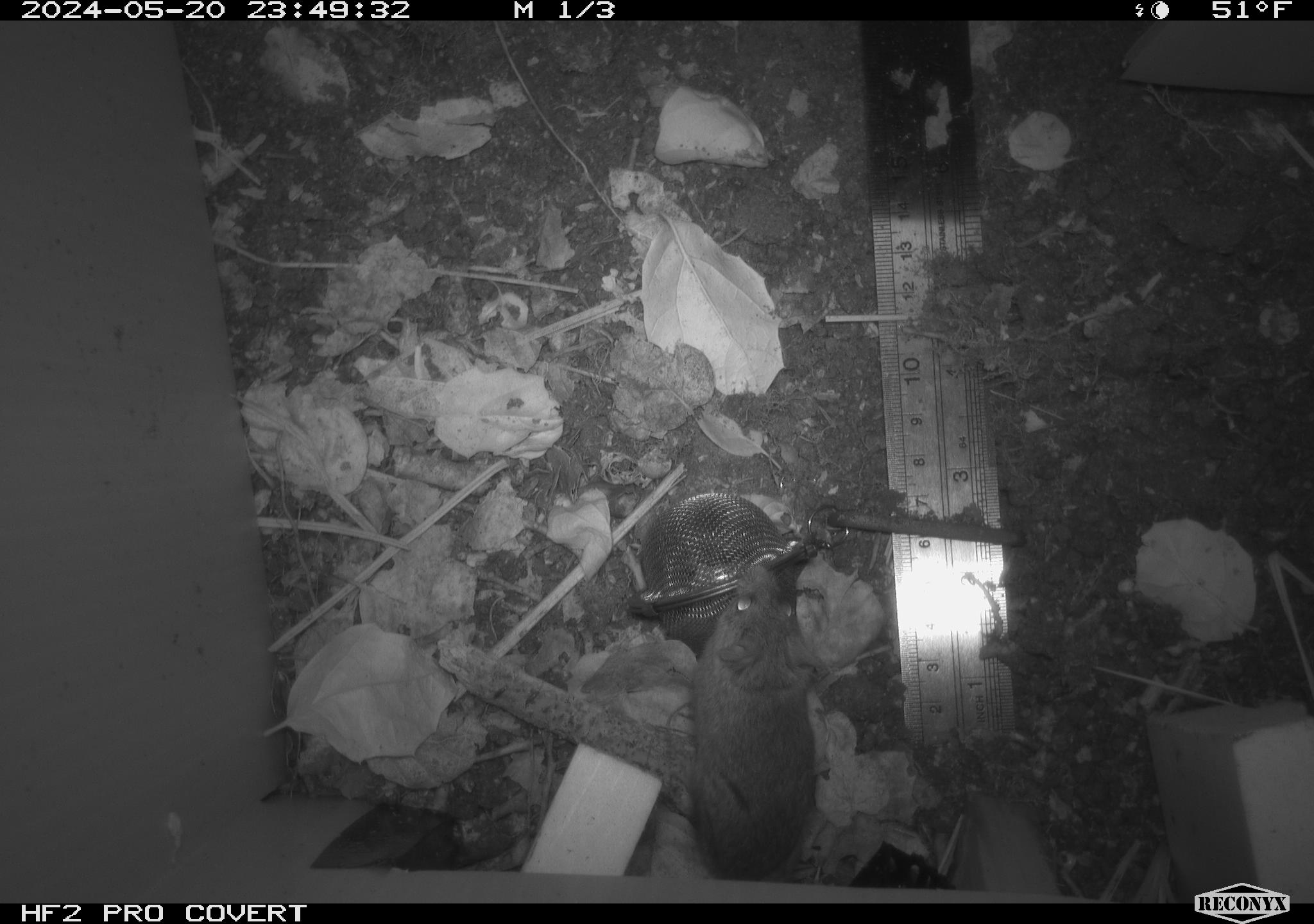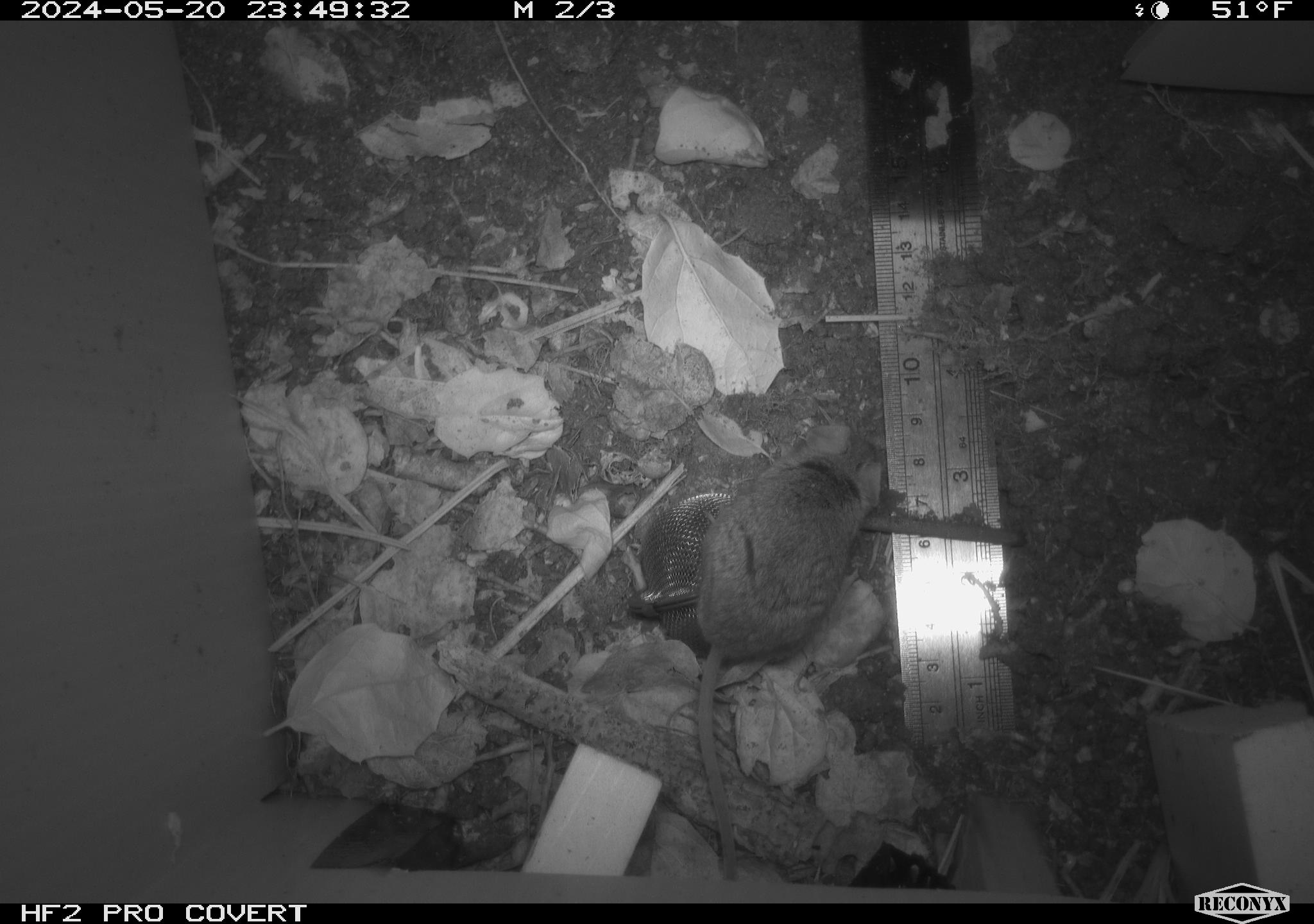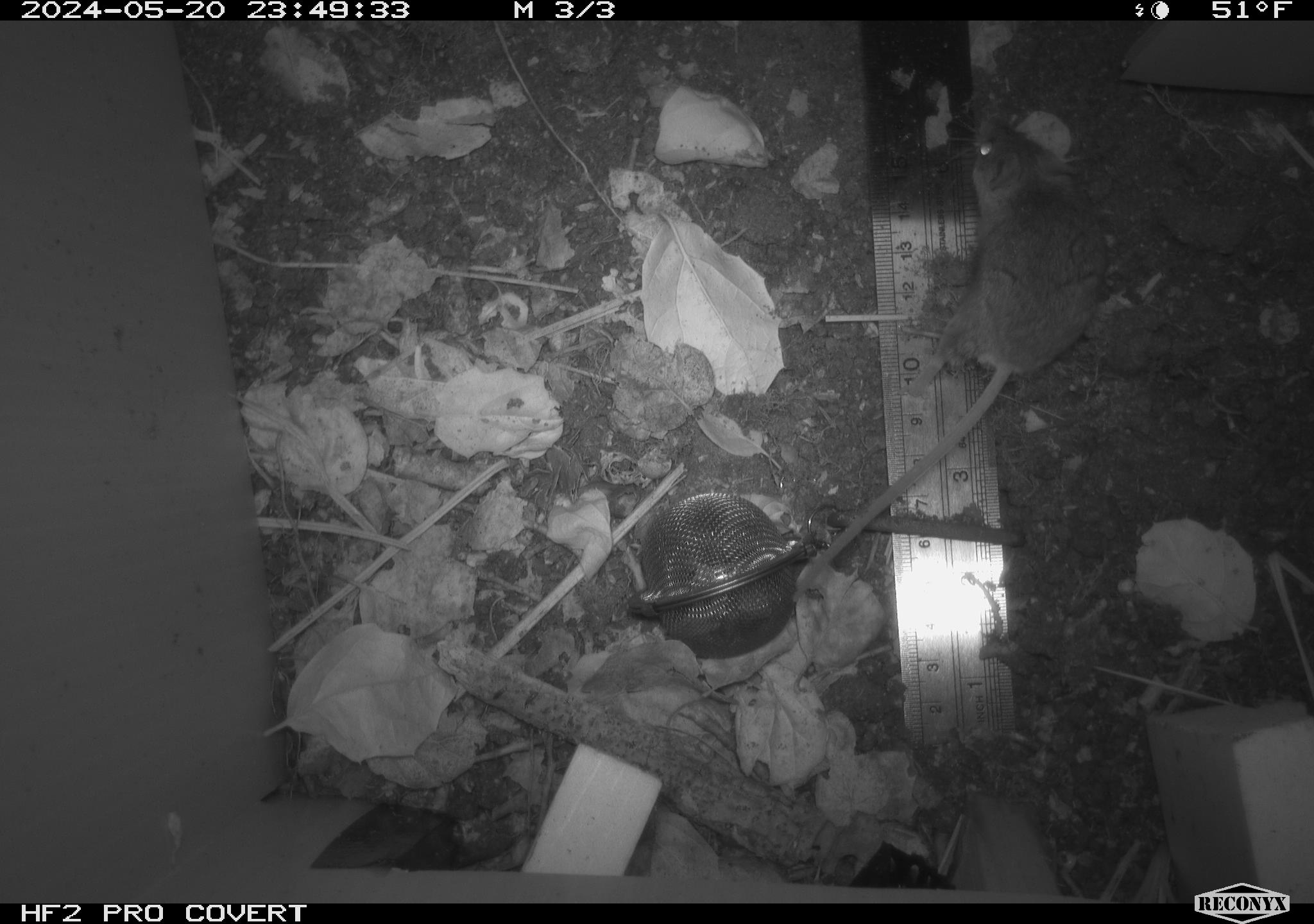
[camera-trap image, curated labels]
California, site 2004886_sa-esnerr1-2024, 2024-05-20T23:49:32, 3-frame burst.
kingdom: Animalia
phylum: Chordata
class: Mammalia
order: Rodentia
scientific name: Rodentia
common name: rodent